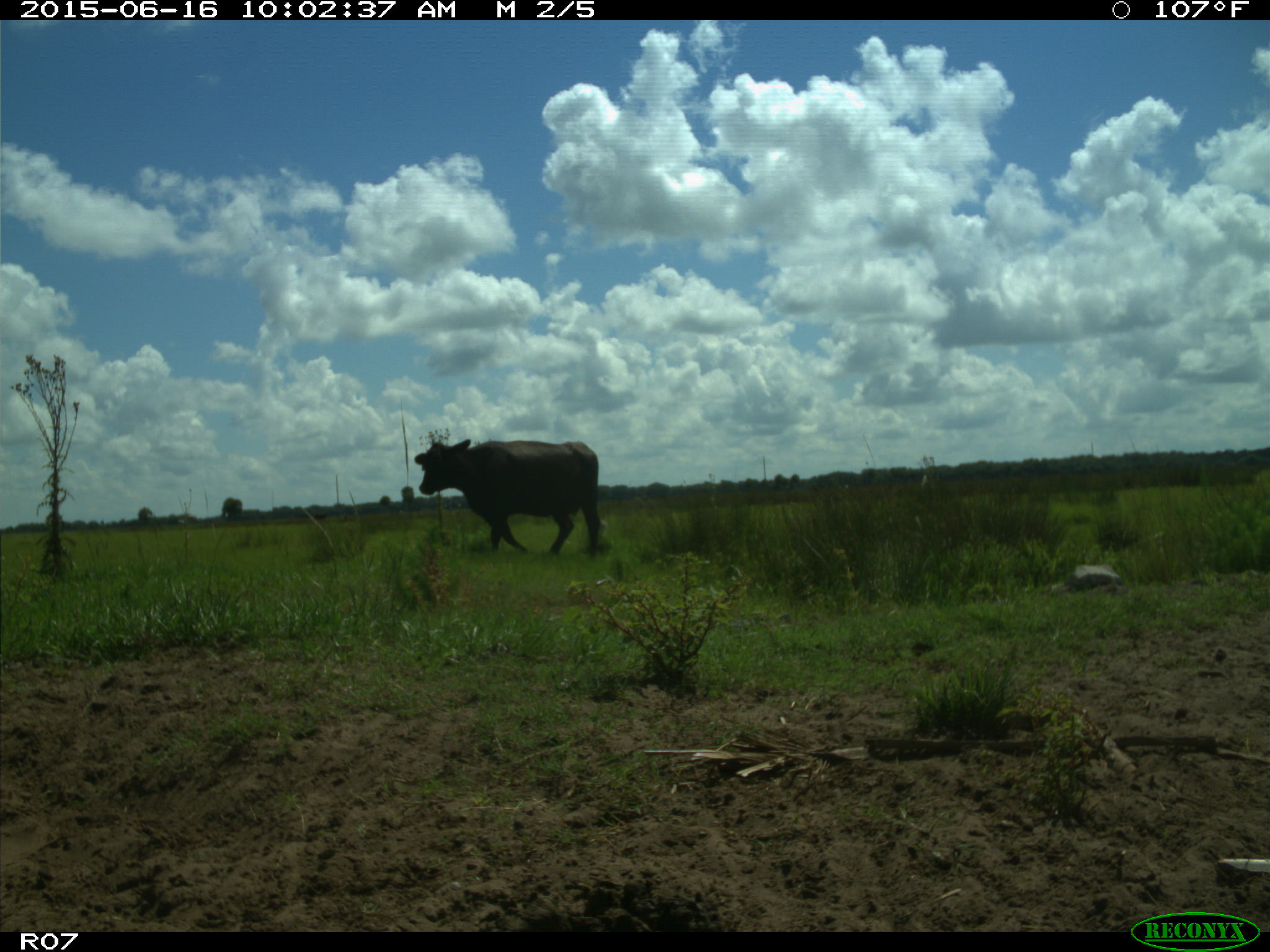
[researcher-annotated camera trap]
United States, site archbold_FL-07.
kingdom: Animalia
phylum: Chordata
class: Mammalia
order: Artiodactyla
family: Bovidae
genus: Bos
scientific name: Bos taurus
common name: domestic cow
Bos taurus (domestic cow).